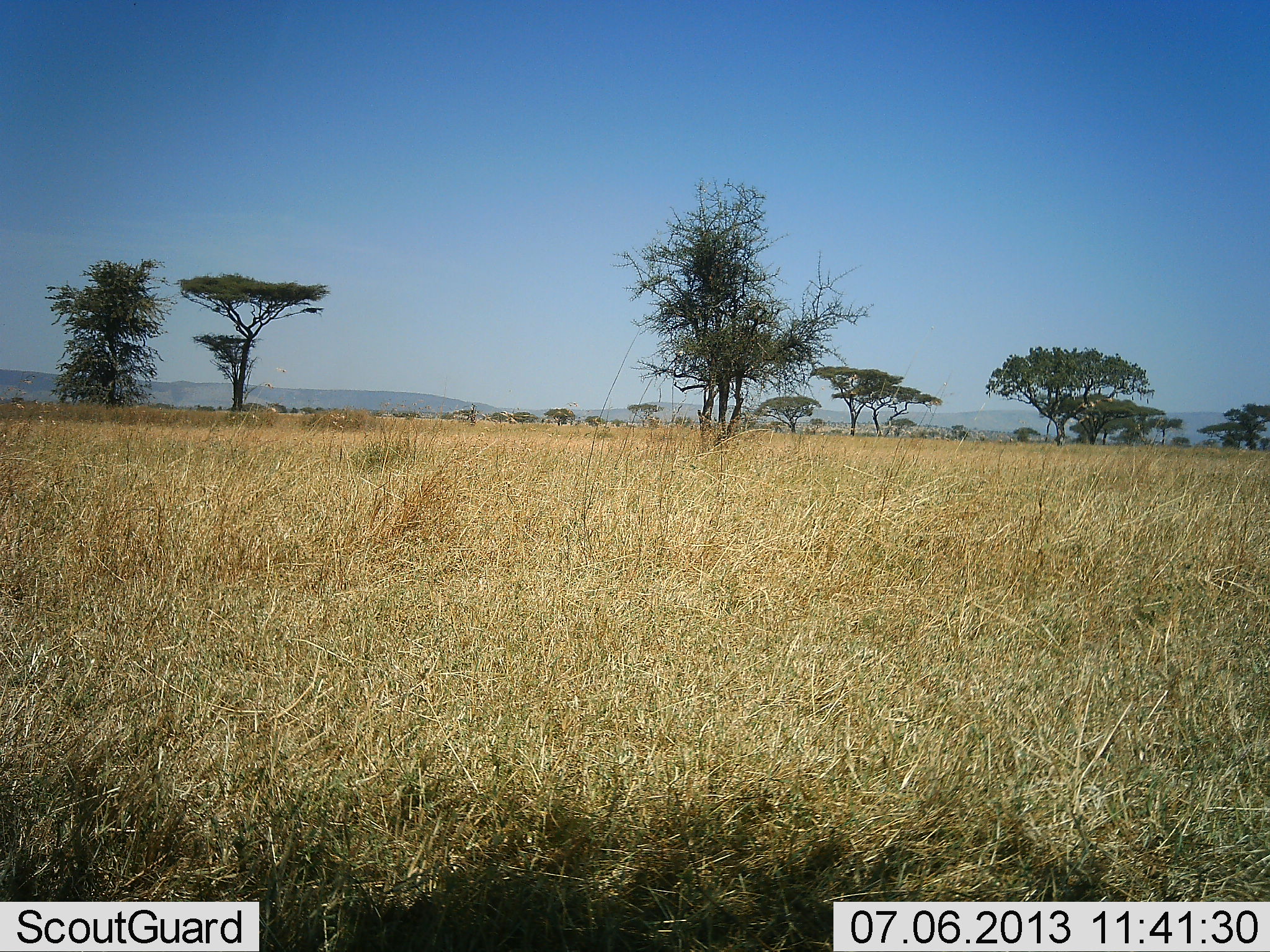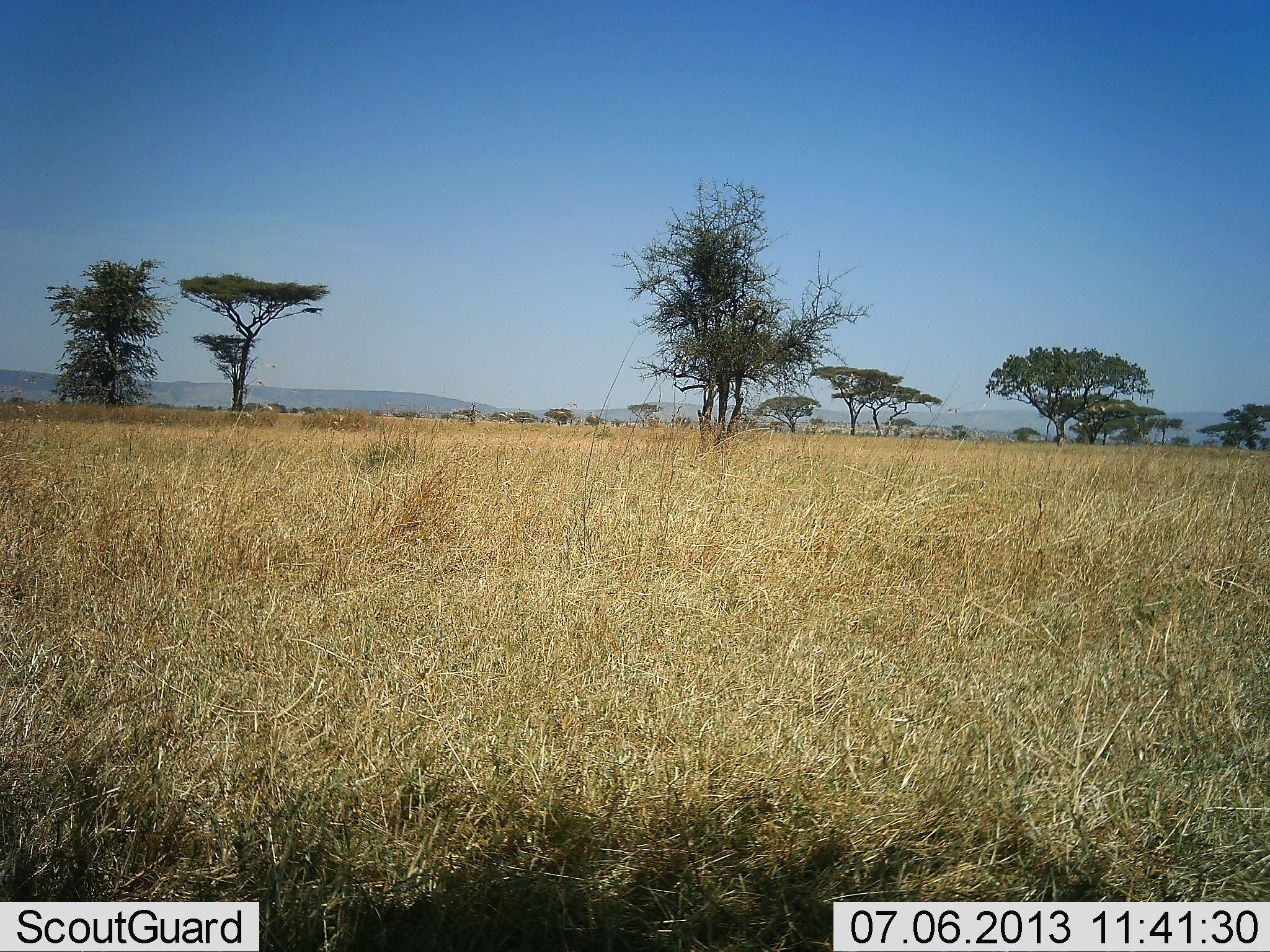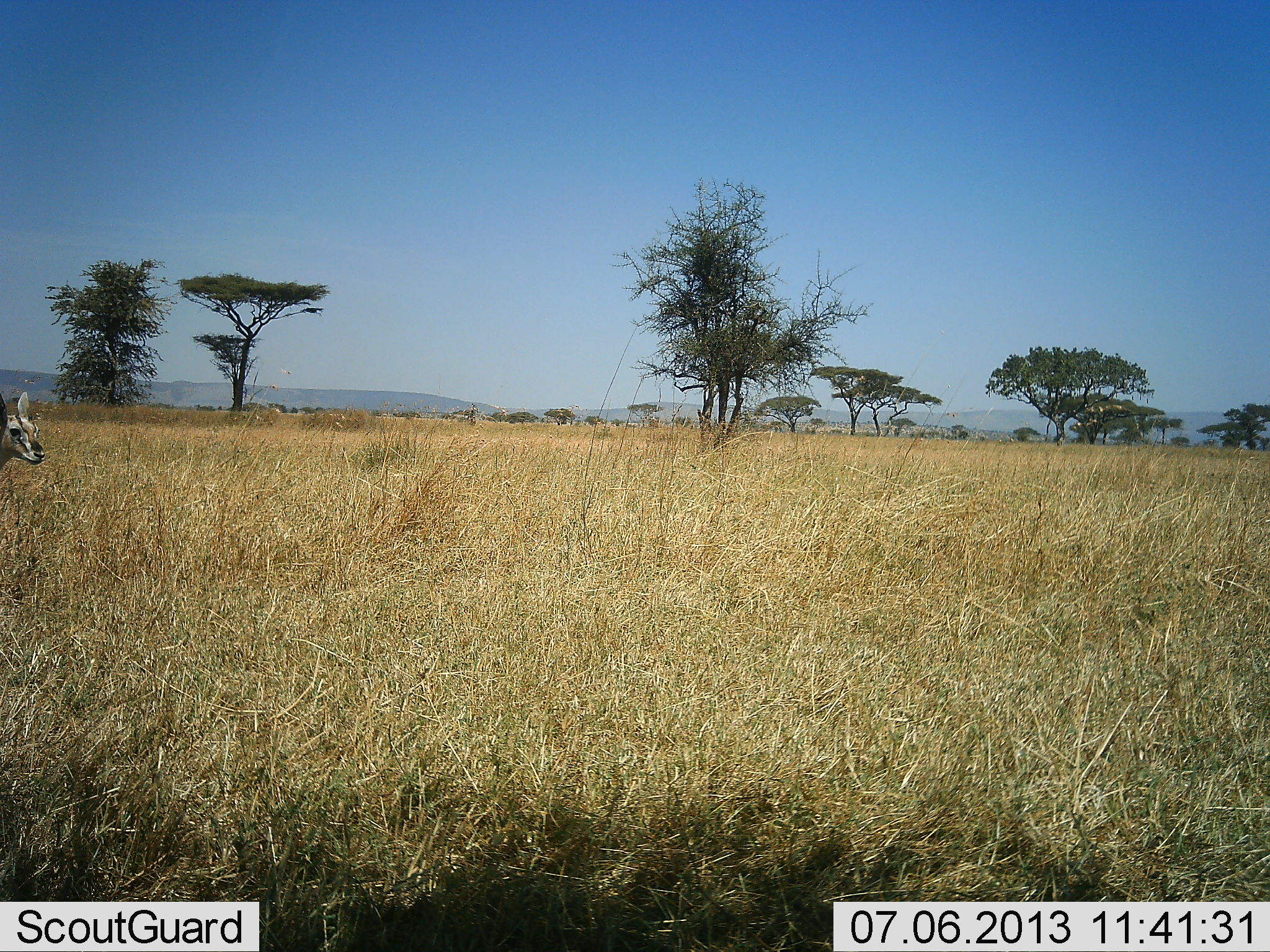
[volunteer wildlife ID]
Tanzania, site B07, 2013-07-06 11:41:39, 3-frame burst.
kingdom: Animalia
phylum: Chordata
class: Mammalia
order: Artiodactyla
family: Bovidae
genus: Eudorcas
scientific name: Eudorcas thomsonii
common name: thomson's gazelle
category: gazellethomsons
Gazellethomsons (thomson's gazelle) (Eudorcas thomsonii), count 1. Behavior (volunteer vote fractions): standing 0%, resting 0%, moving 100%, interacting 0%. Young present (vote fraction): 0%. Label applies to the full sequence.